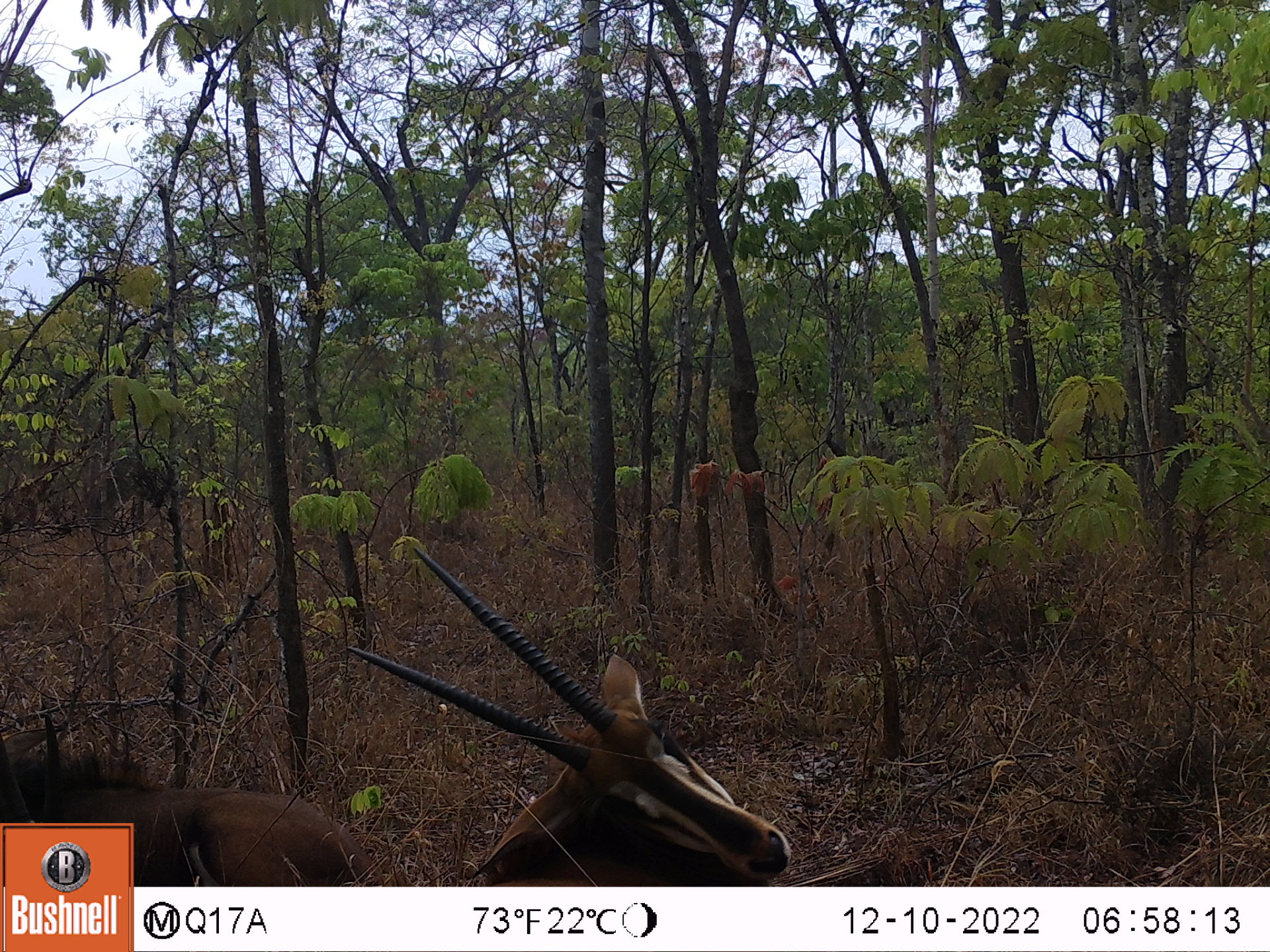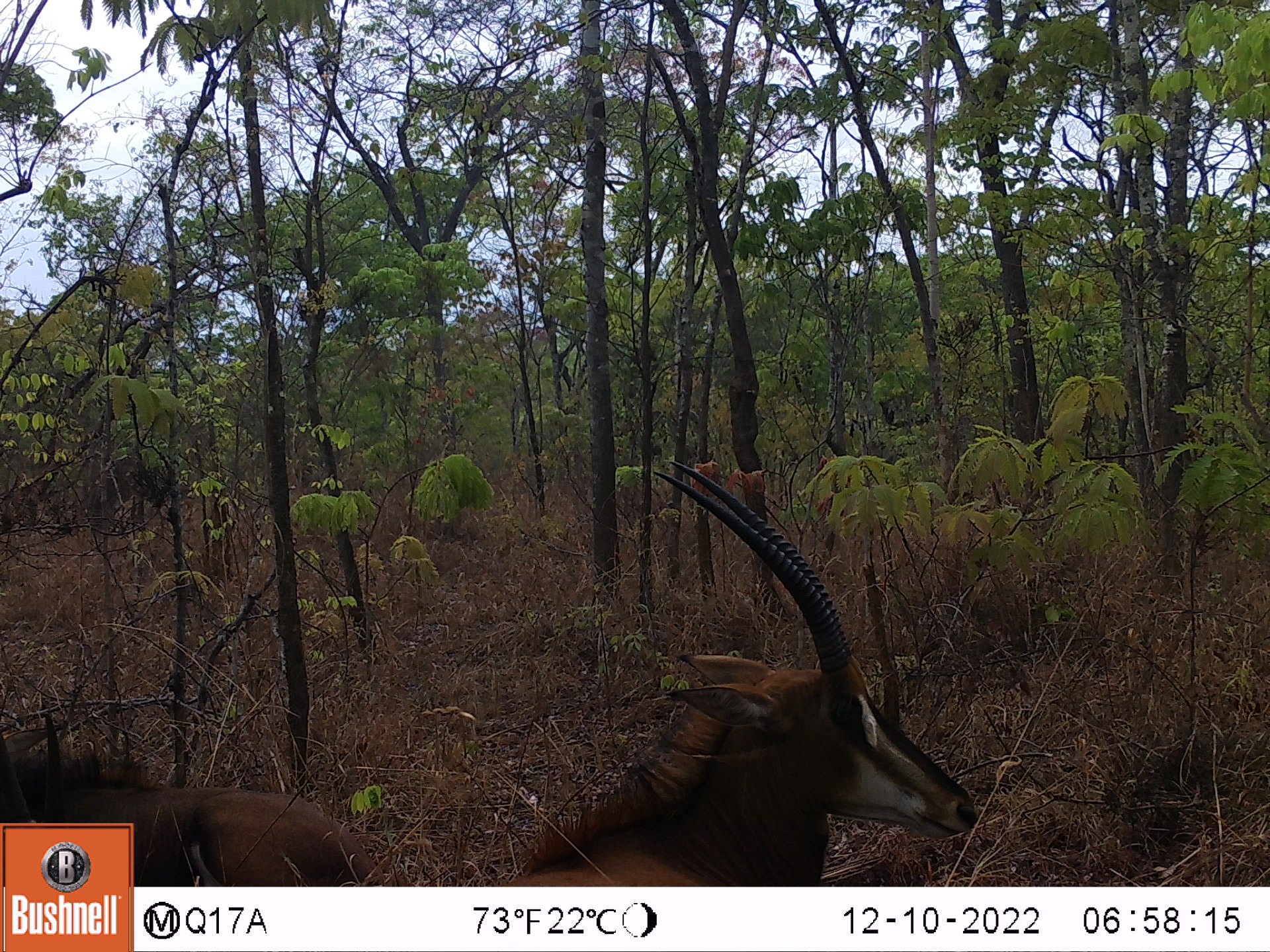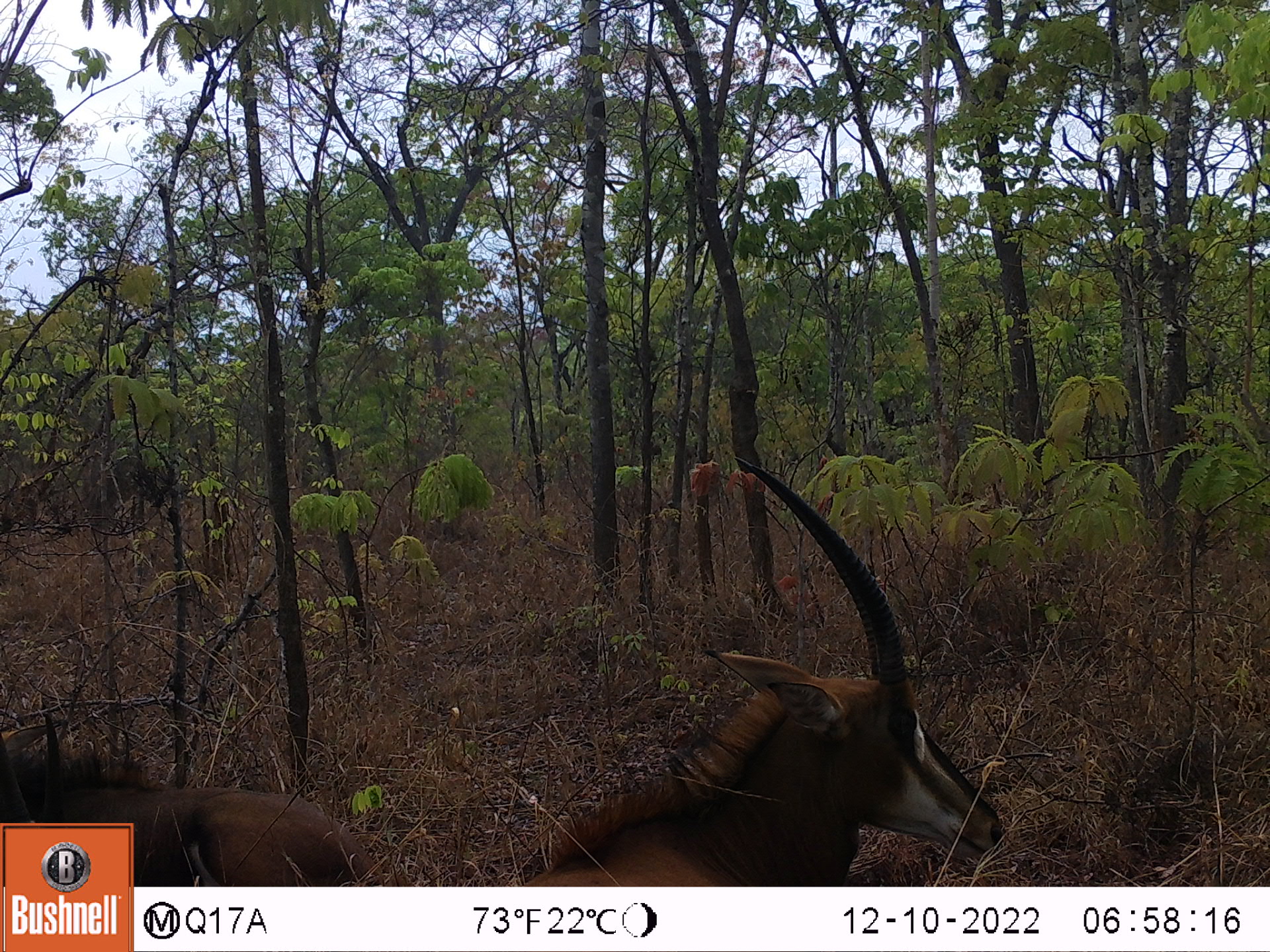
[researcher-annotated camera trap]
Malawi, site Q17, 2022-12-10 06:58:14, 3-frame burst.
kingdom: Animalia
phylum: Chordata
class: Mammalia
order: Artiodactyla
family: Bovidae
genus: Hippotragus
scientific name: Hippotragus niger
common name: sable antelope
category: sable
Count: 3.